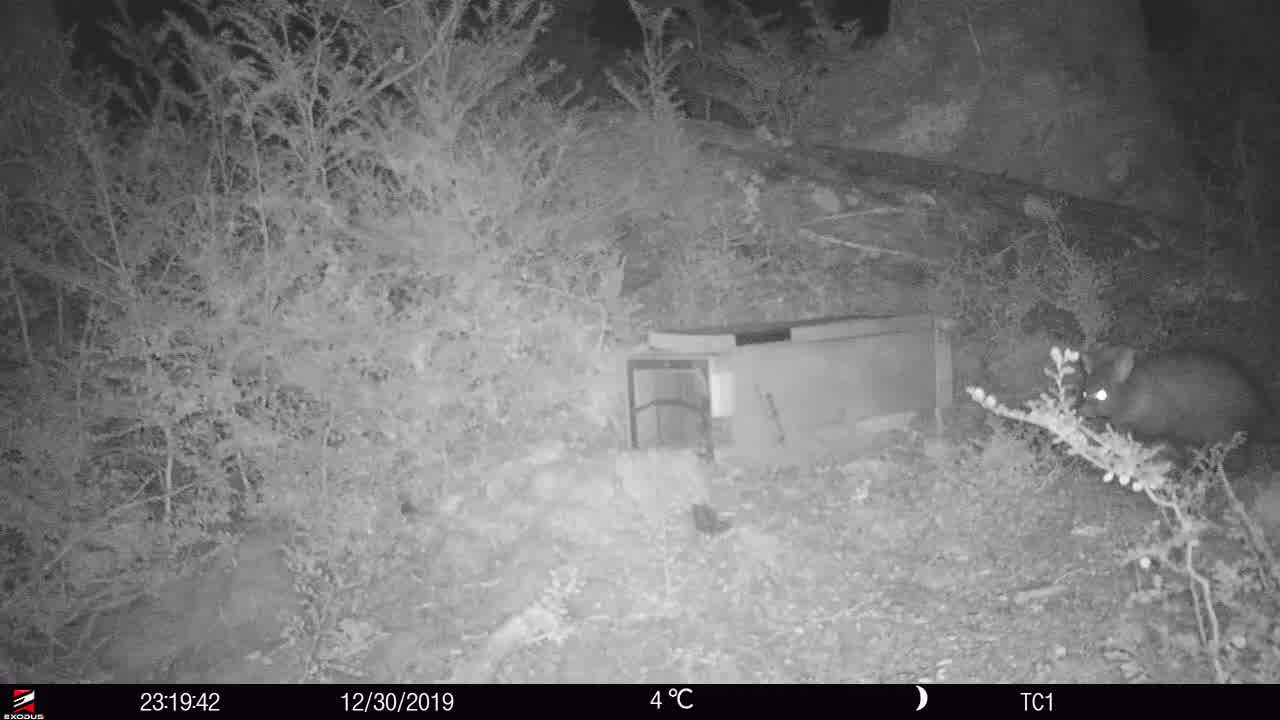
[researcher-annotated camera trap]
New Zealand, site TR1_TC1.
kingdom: Animalia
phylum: Chordata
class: Mammalia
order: Diprotodontia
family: Phalangeridae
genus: Trichosurus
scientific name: Trichosurus vulpecula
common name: common brushtail possum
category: possum